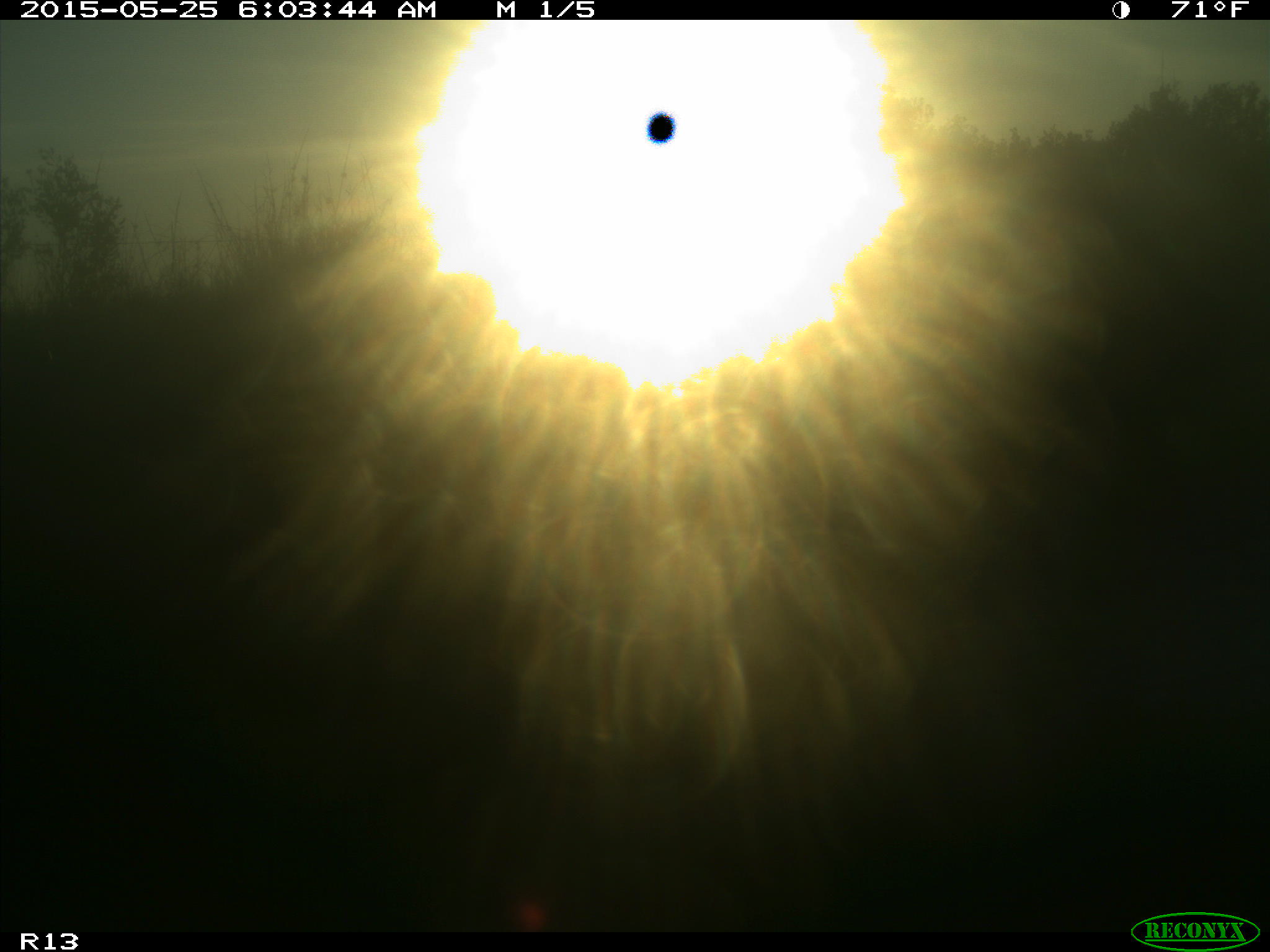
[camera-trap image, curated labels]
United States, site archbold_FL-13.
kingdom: Animalia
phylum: Chordata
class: Mammalia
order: Artiodactyla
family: Bovidae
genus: Bos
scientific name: Bos taurus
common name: domestic cow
Bos taurus (domestic cow).